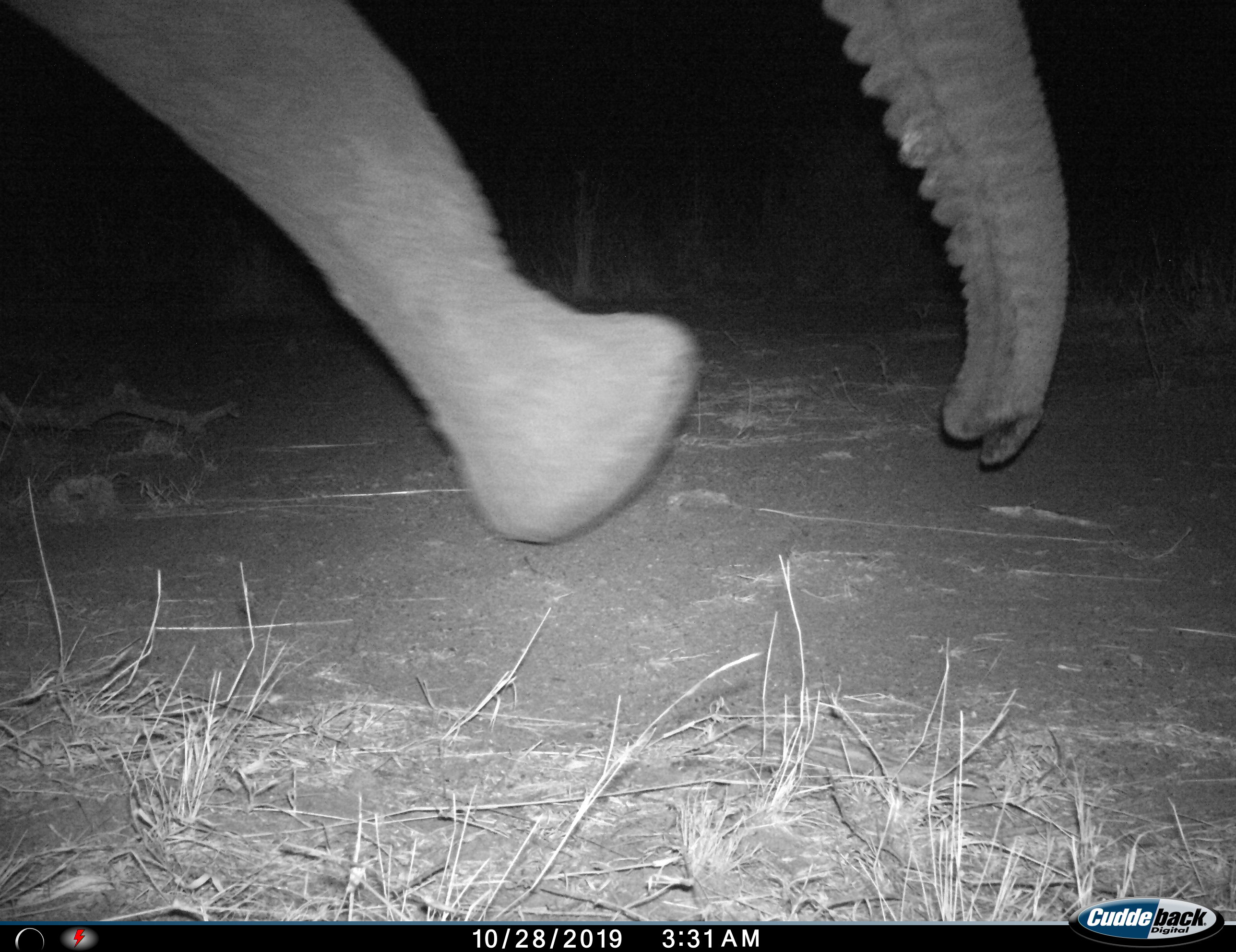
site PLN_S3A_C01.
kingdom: Animalia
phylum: Chordata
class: Mammalia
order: Proboscidea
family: Elephantidae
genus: Loxodonta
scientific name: Loxodonta africana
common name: african bush elephant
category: elephant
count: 1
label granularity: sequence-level